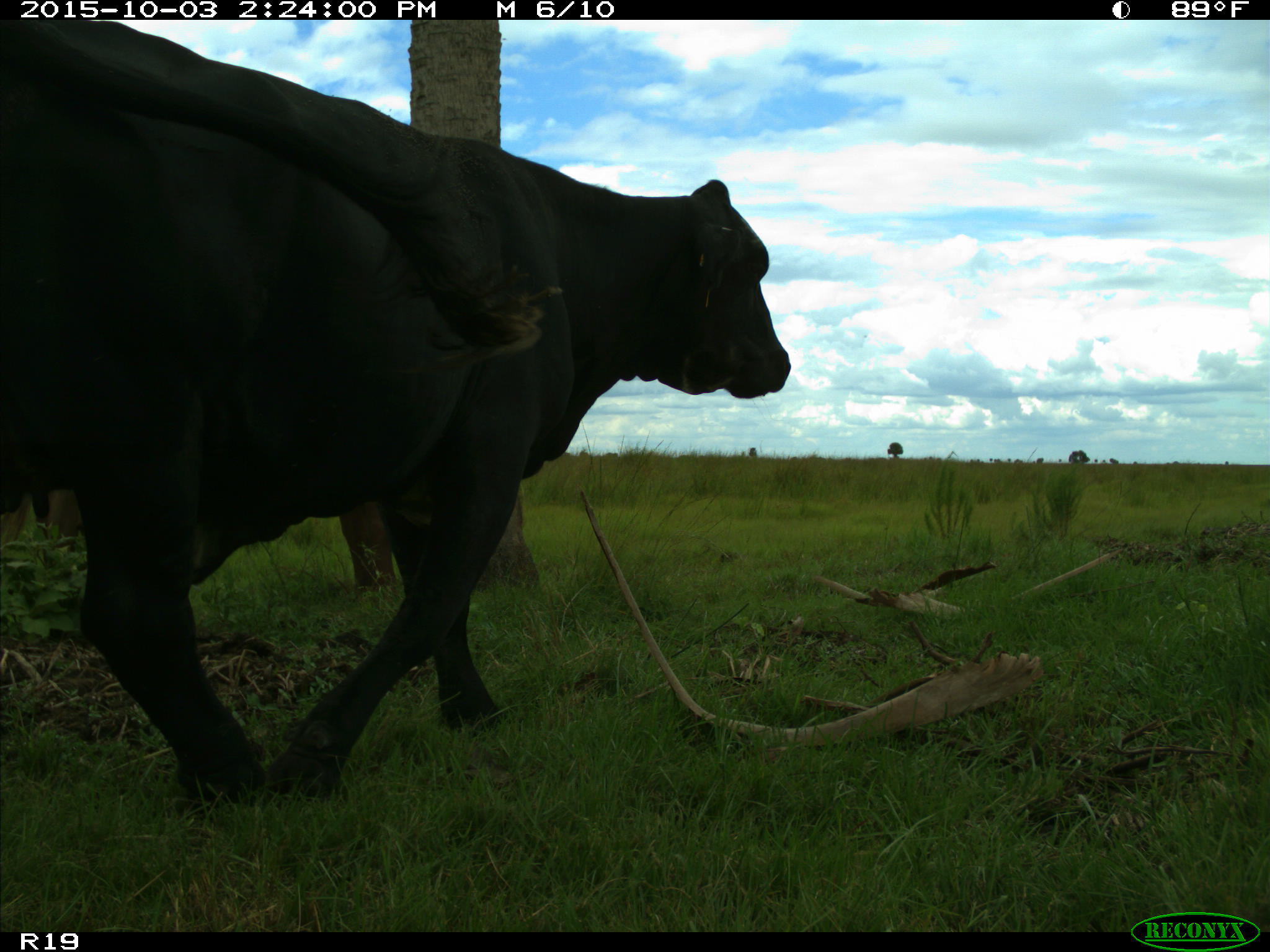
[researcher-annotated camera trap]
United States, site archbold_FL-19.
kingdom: Animalia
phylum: Chordata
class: Mammalia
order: Artiodactyla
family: Bovidae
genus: Bos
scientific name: Bos taurus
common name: domestic cow